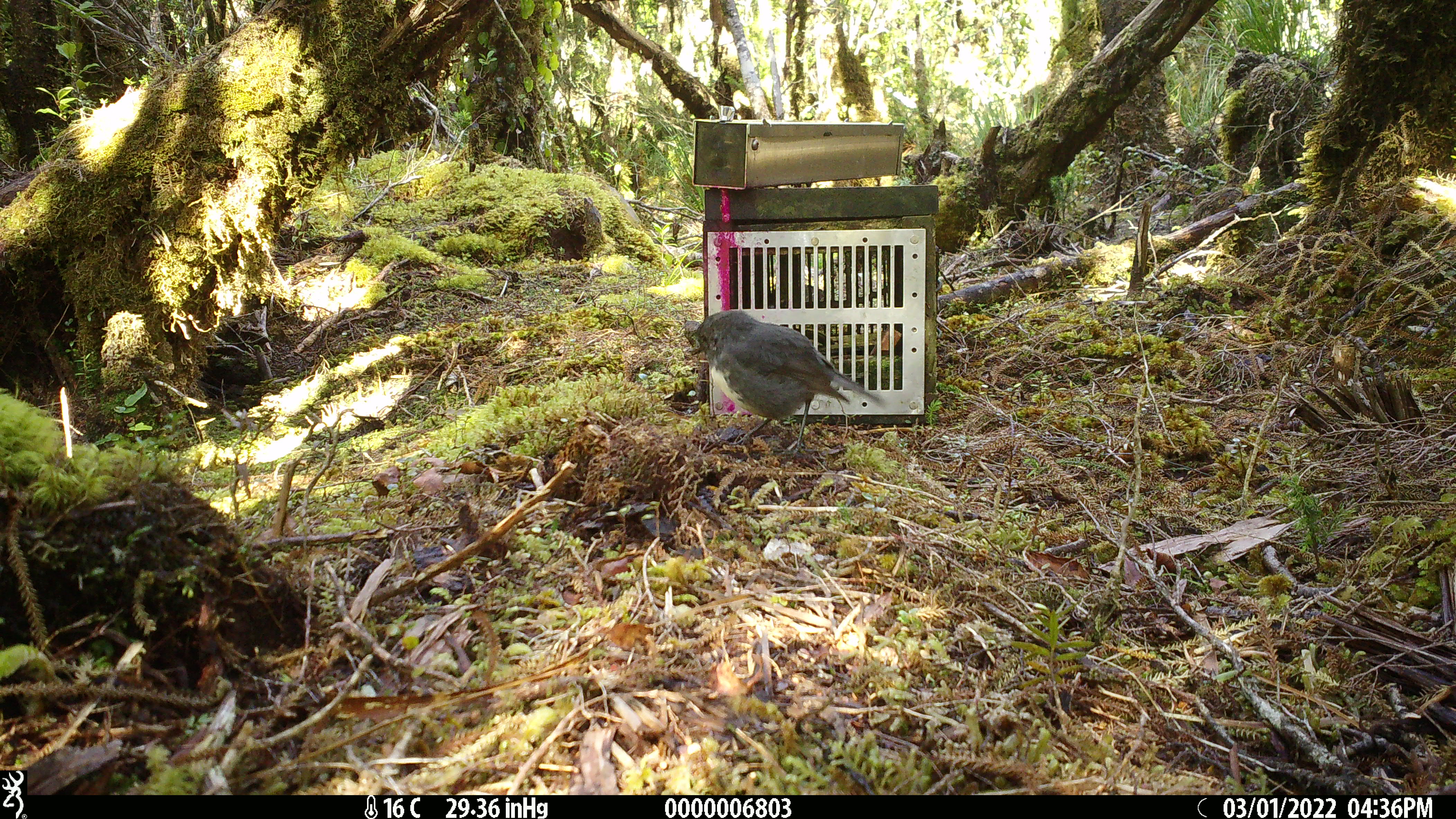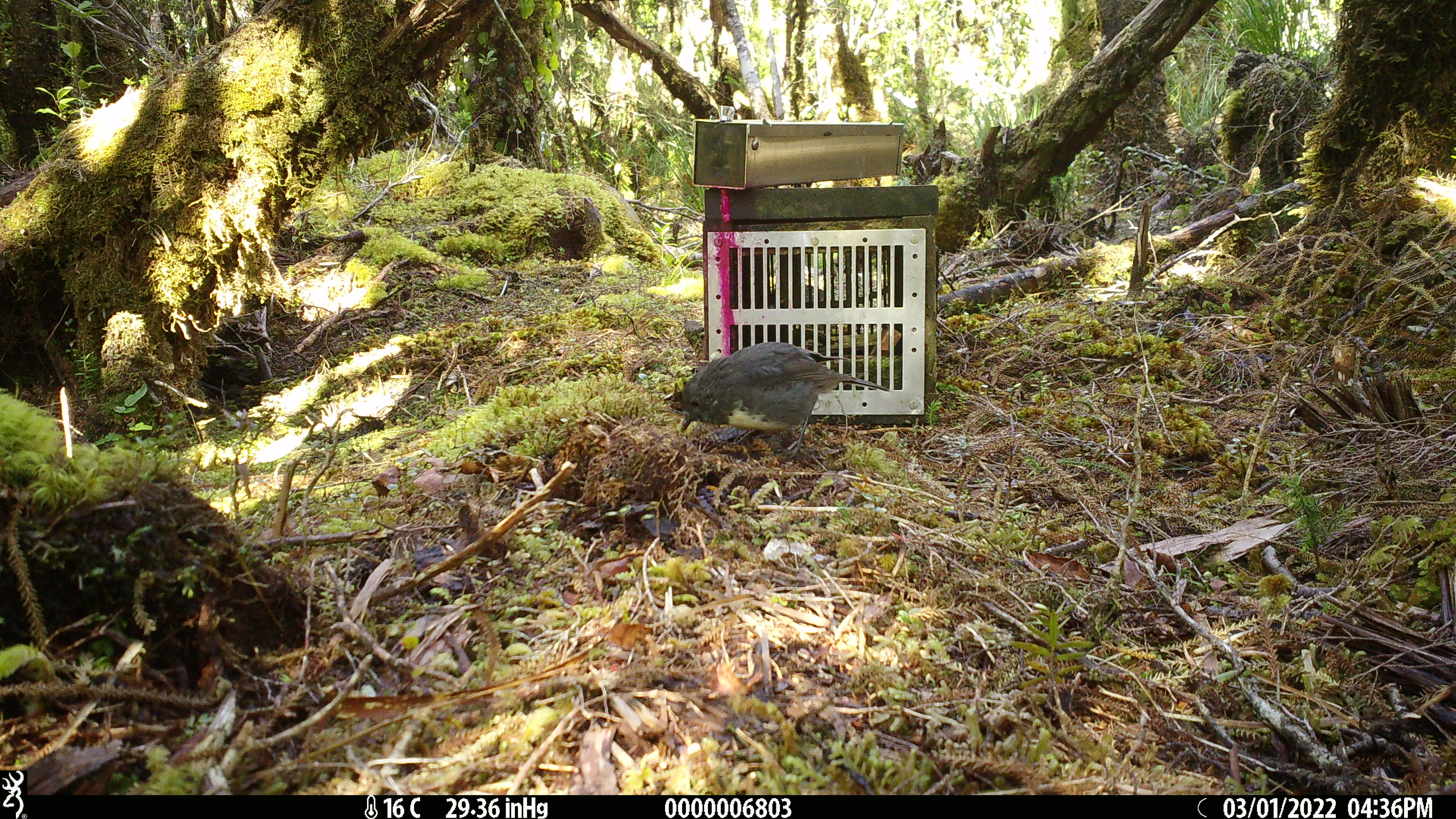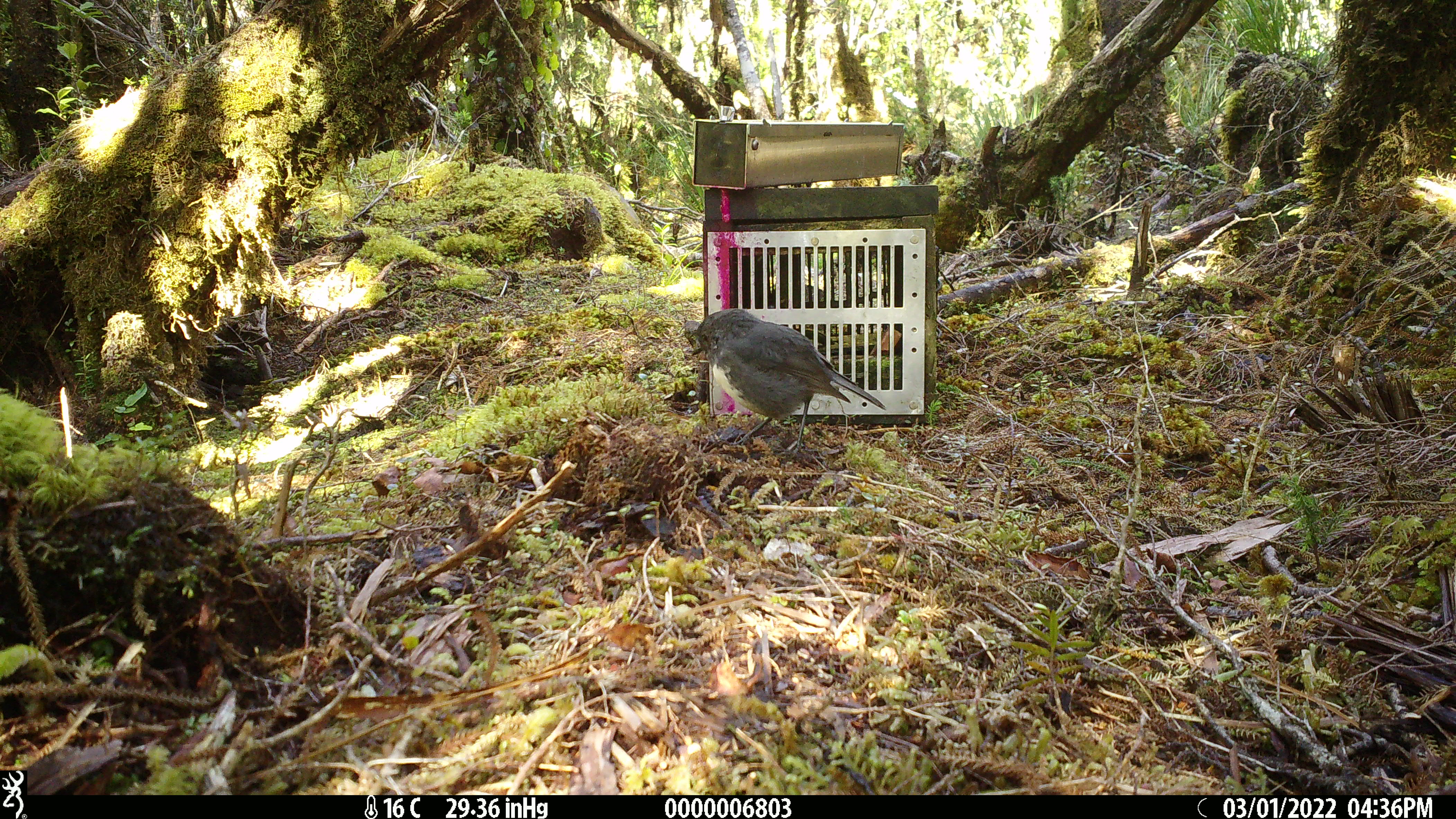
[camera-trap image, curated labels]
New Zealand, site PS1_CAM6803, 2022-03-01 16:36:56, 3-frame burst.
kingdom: Animalia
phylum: Chordata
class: Aves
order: Passeriformes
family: Petroicidae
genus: Petroica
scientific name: Petroica australis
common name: new zealand robin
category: robin